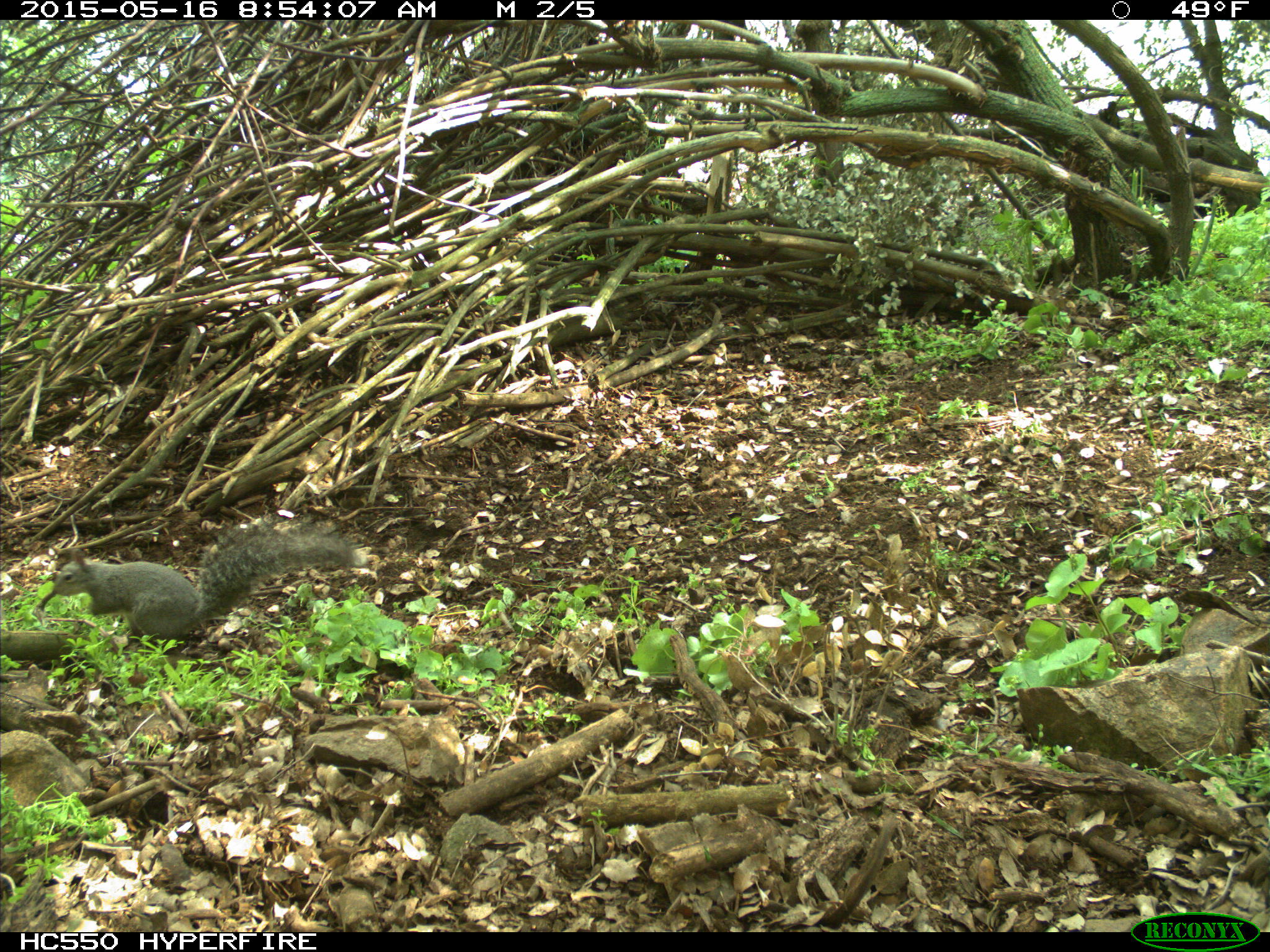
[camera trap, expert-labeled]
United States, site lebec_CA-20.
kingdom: Animalia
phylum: Chordata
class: Mammalia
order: Rodentia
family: Sciuridae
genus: Sciurus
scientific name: Sciurus carolinensis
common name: eastern gray squirrel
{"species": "Sciurus carolinensis (eastern gray squirrel)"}